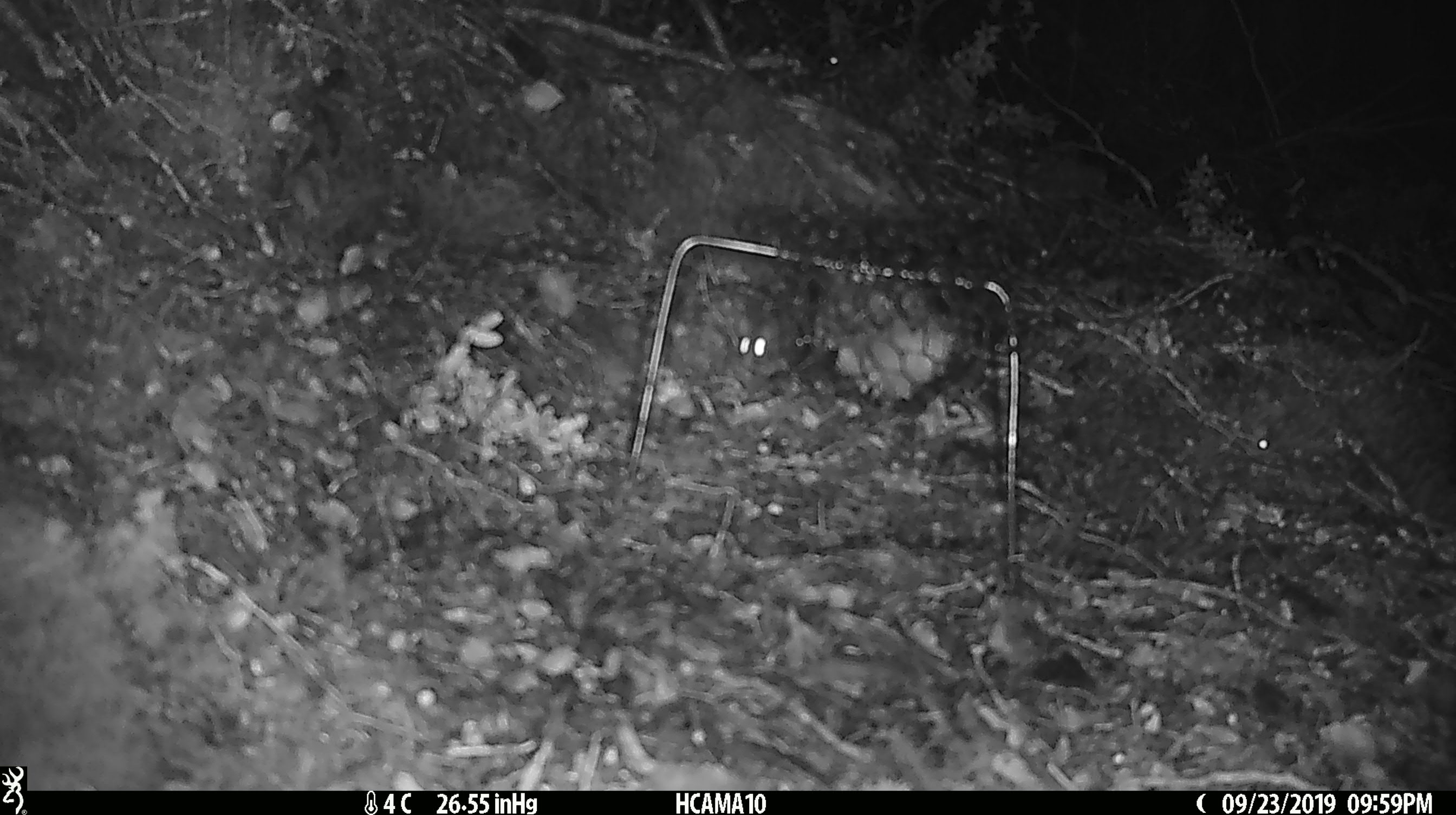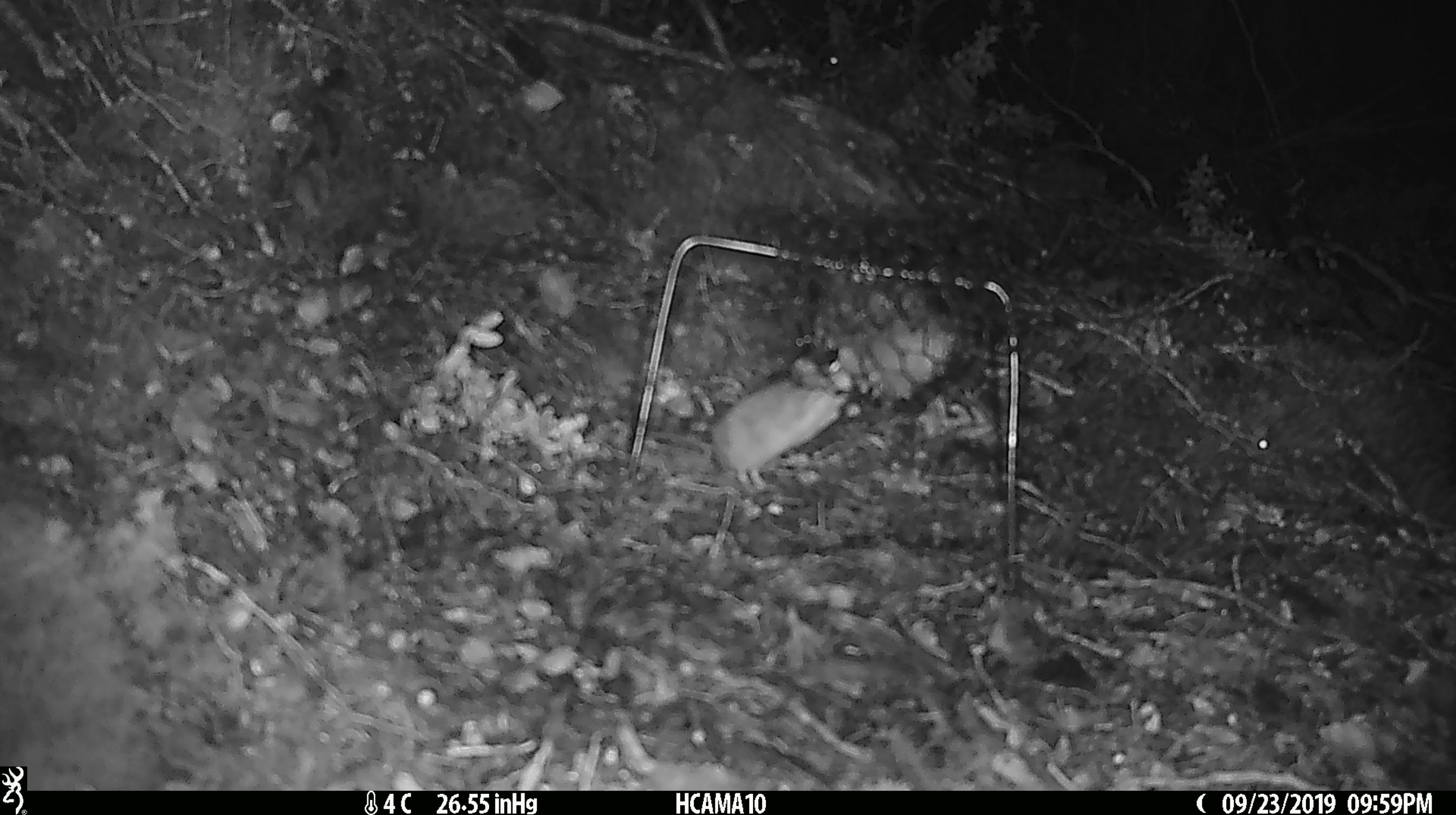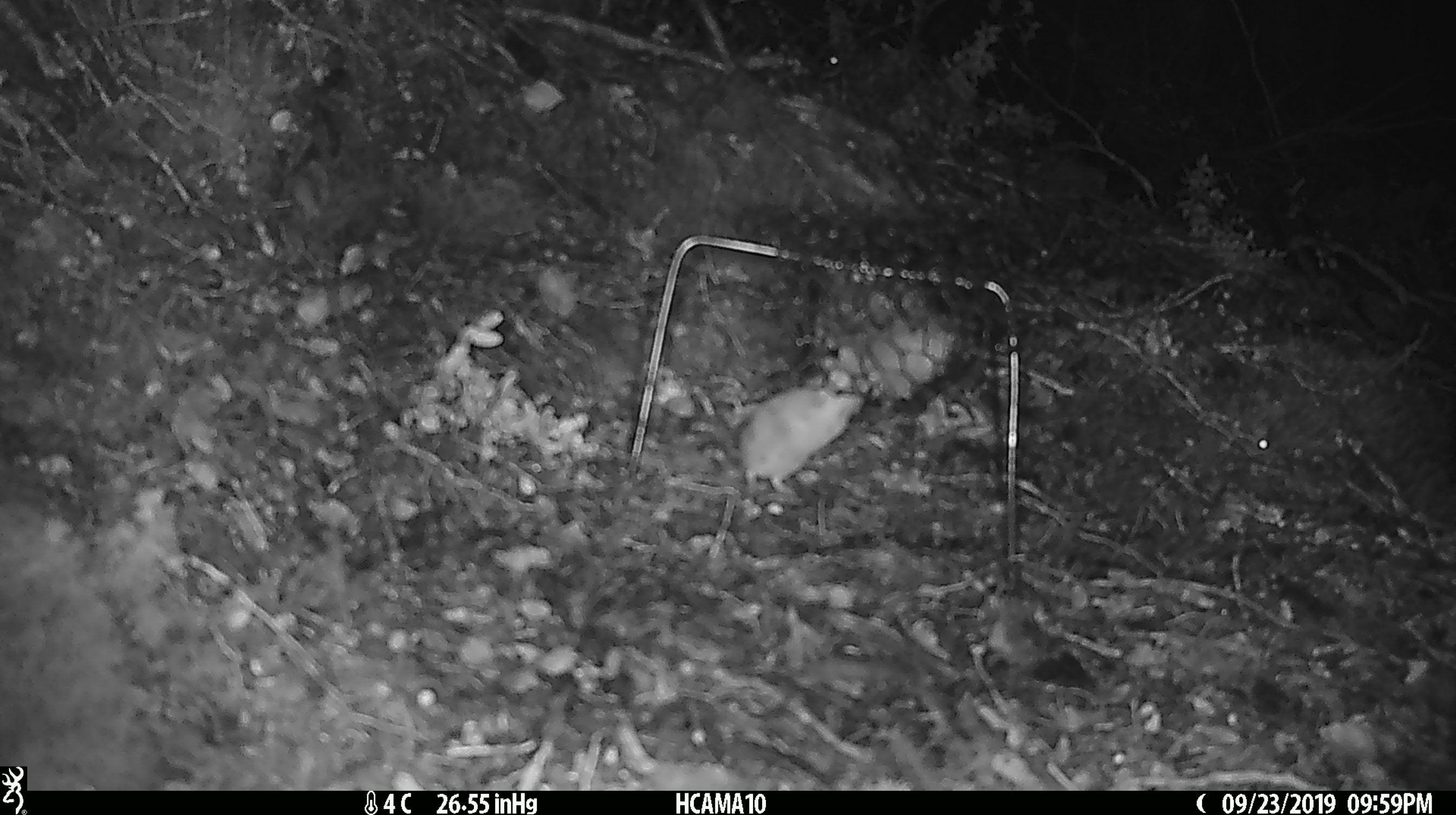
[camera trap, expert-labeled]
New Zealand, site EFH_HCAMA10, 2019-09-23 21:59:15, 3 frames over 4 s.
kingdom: Animalia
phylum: Chordata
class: Mammalia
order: Rodentia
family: Muridae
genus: Mus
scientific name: Mus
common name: mouse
Mouse (Mus).